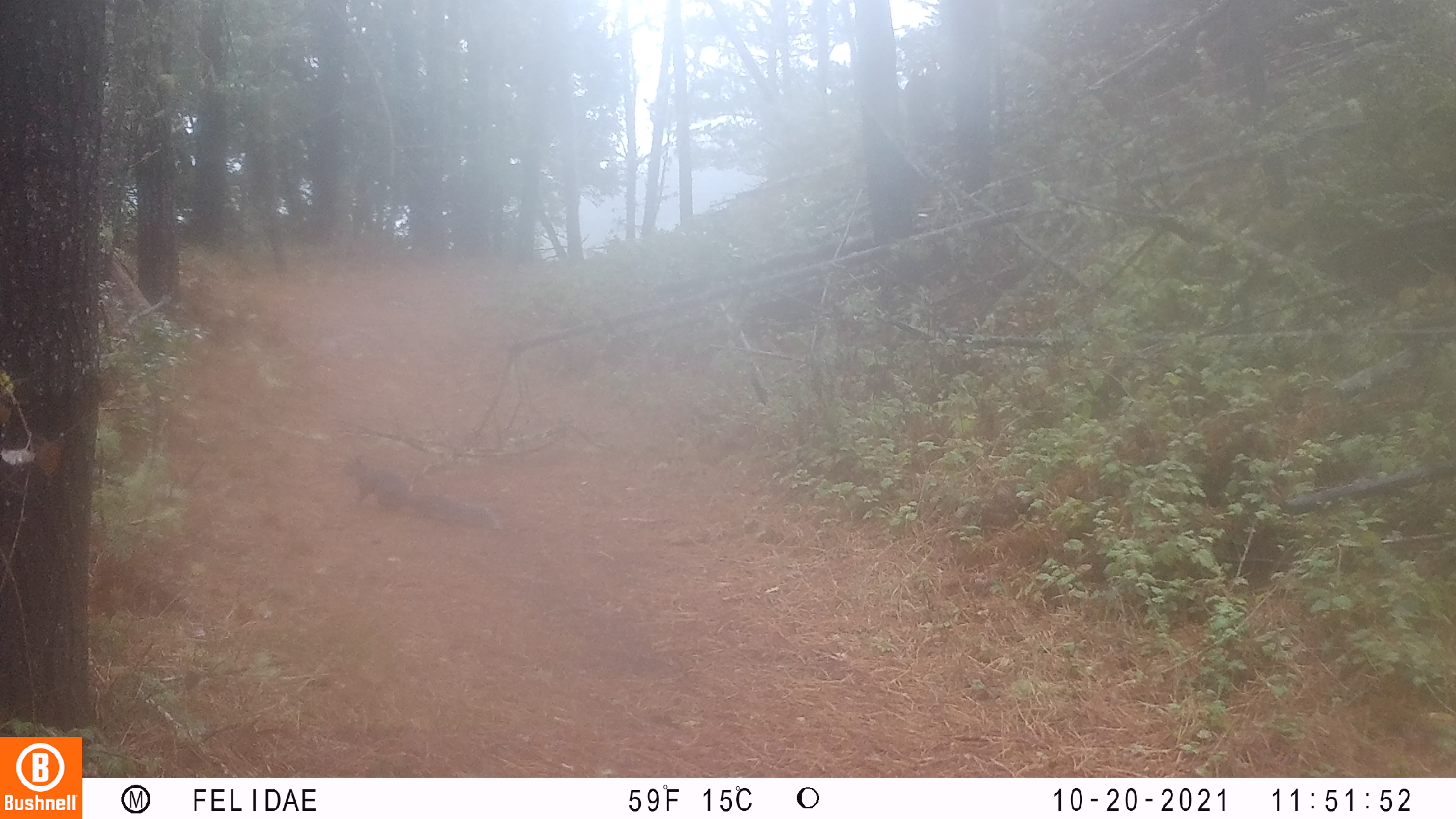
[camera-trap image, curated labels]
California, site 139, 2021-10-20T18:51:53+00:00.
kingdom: Animalia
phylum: Chordata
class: Mammalia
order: Rodentia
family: Sciuridae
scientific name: Sciuridae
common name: squirrel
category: unknown squirrel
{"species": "unknown squirrel (squirrel) (Sciuridae)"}